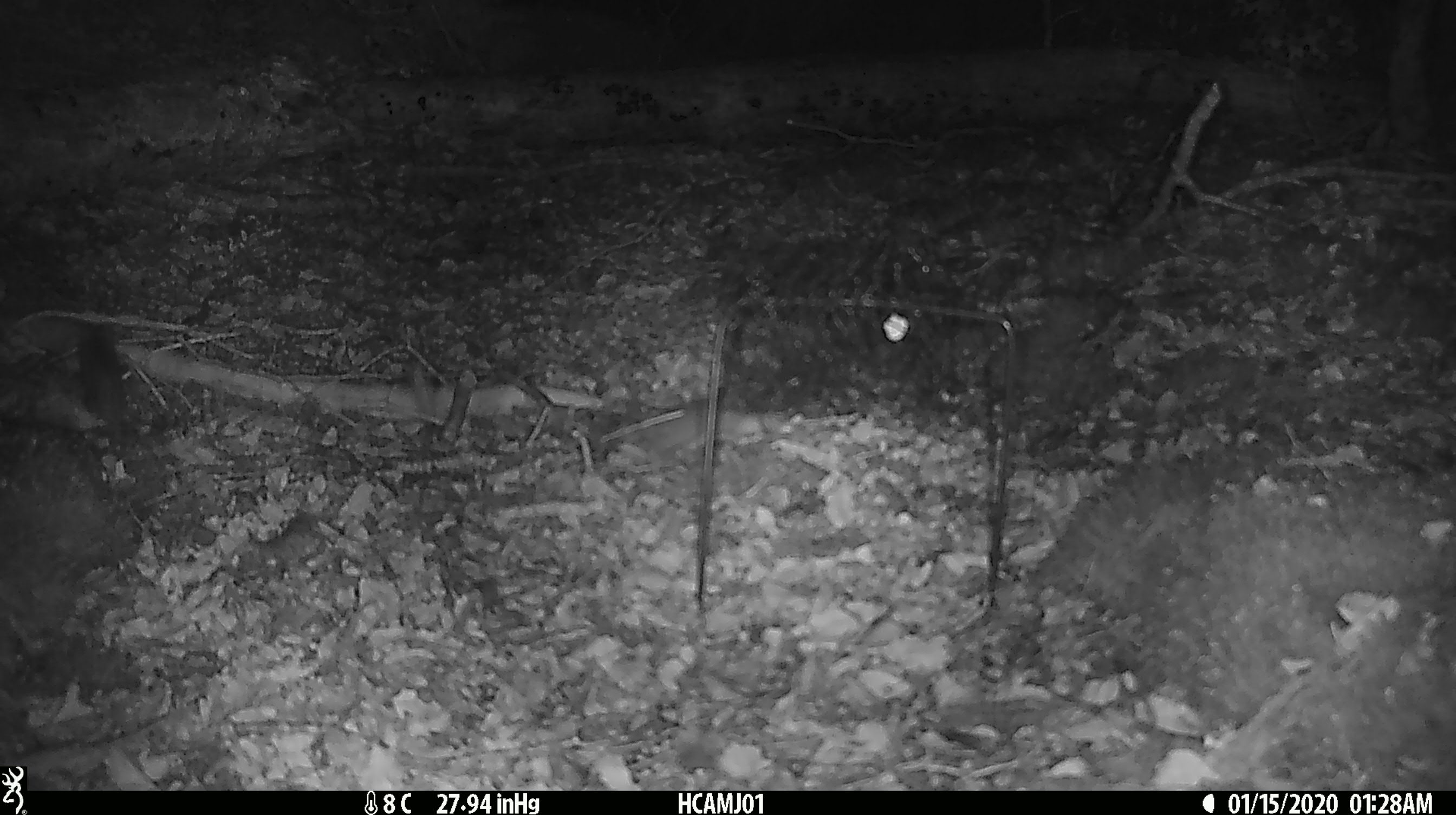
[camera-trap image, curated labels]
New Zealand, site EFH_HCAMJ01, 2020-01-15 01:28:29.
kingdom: Animalia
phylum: Chordata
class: Mammalia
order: Rodentia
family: Muridae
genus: Mus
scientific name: Mus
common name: mouse